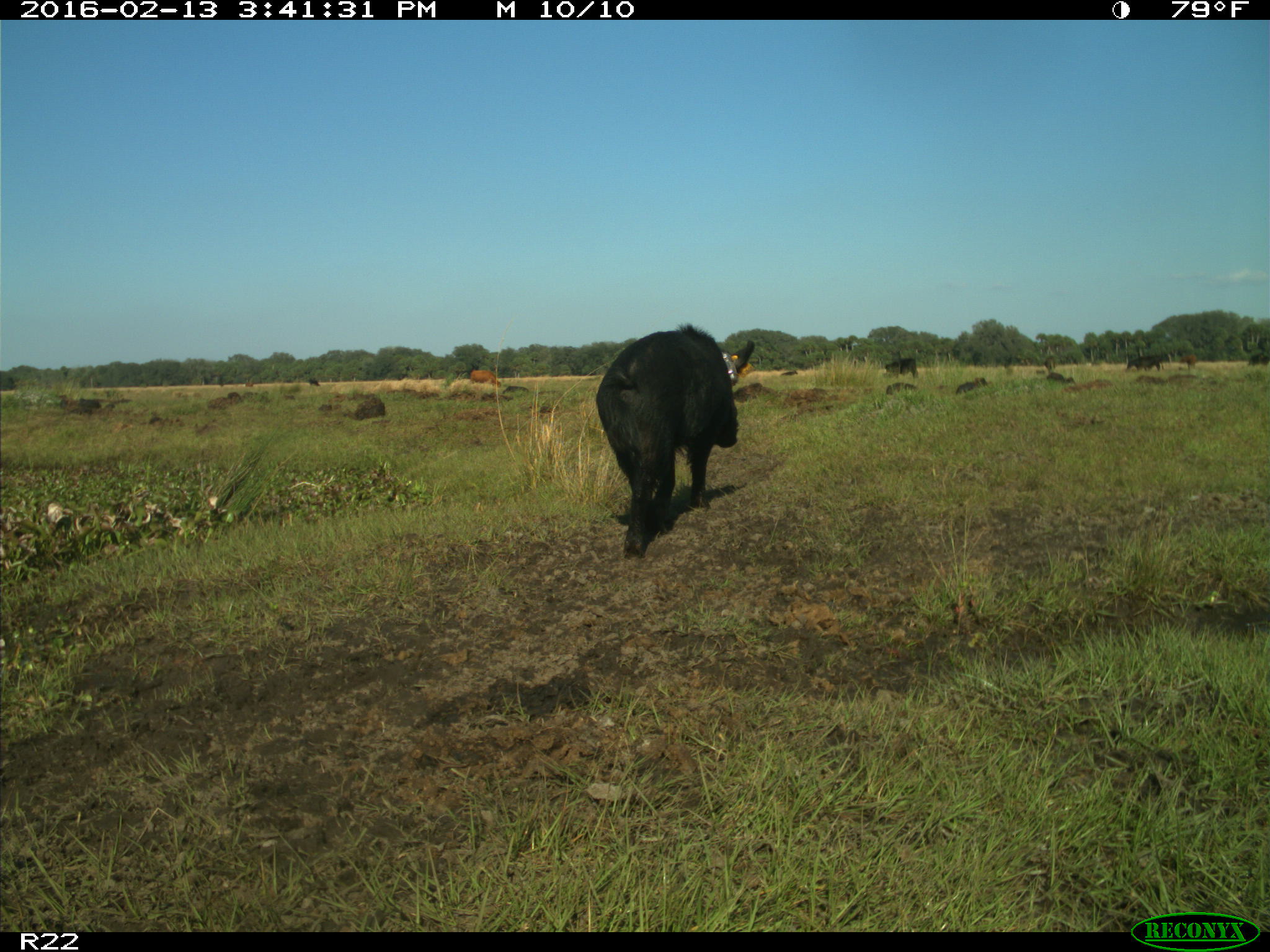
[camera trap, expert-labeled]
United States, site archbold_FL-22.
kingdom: Animalia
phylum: Chordata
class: Mammalia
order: Artiodactyla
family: Suidae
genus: Sus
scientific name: Sus scrofa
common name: wild boar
Sus scrofa (wild boar).